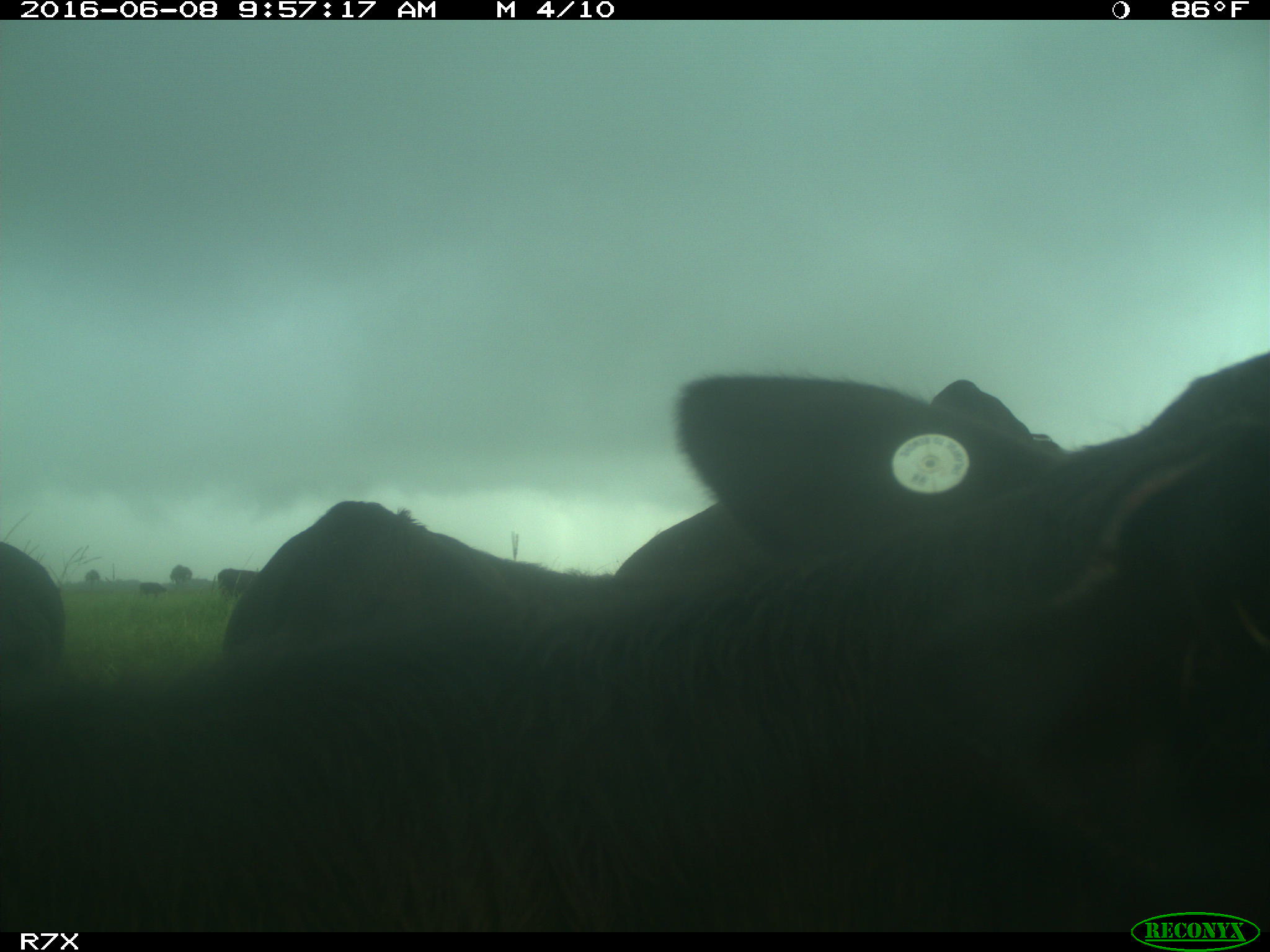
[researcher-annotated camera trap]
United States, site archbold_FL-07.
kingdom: Animalia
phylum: Chordata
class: Mammalia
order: Artiodactyla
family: Bovidae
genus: Bos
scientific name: Bos taurus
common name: domestic cow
Bos taurus (domestic cow).